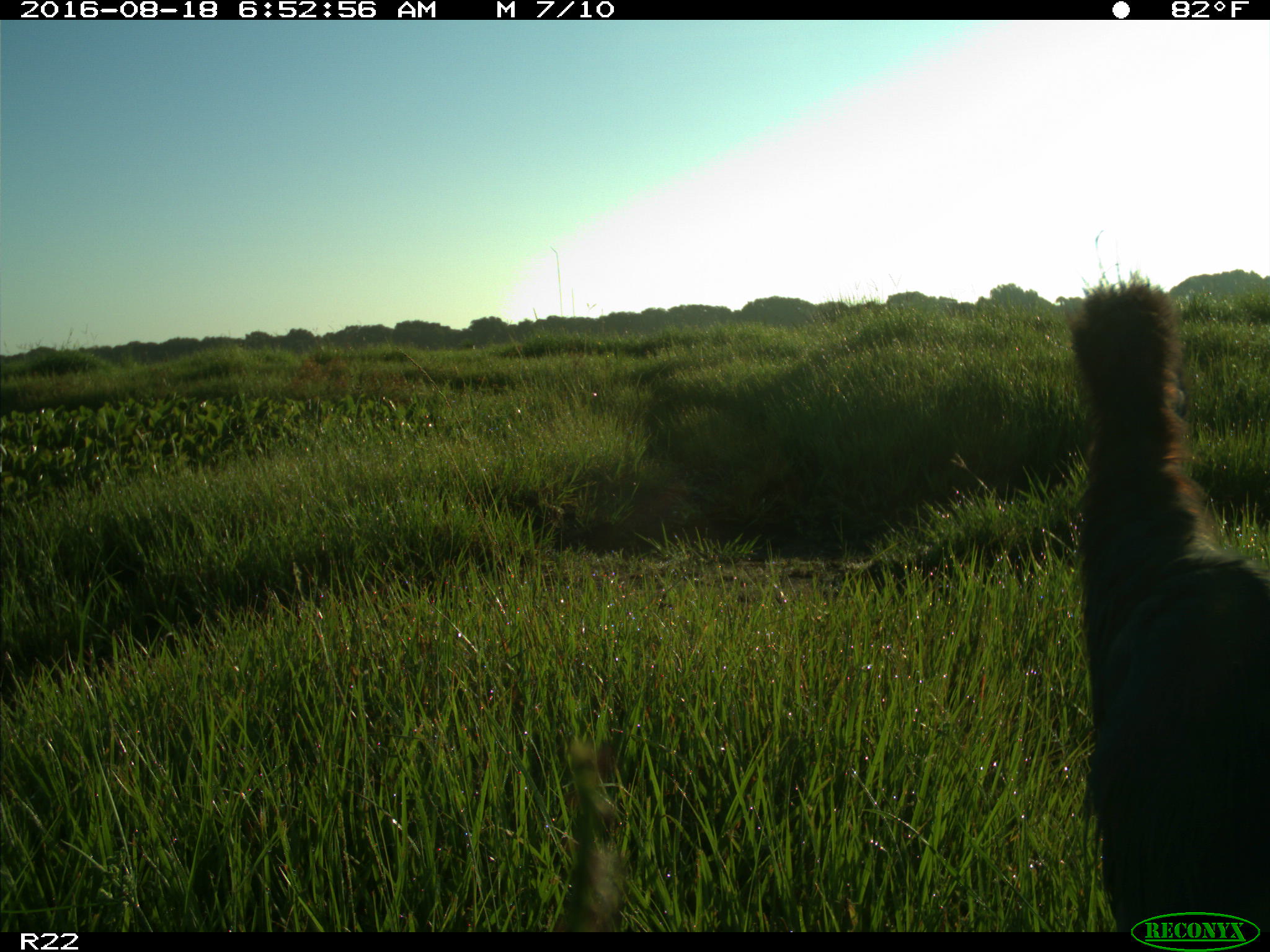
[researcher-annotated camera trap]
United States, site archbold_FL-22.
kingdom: Animalia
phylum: Chordata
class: Aves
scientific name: Aves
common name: birds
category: unidentified bird